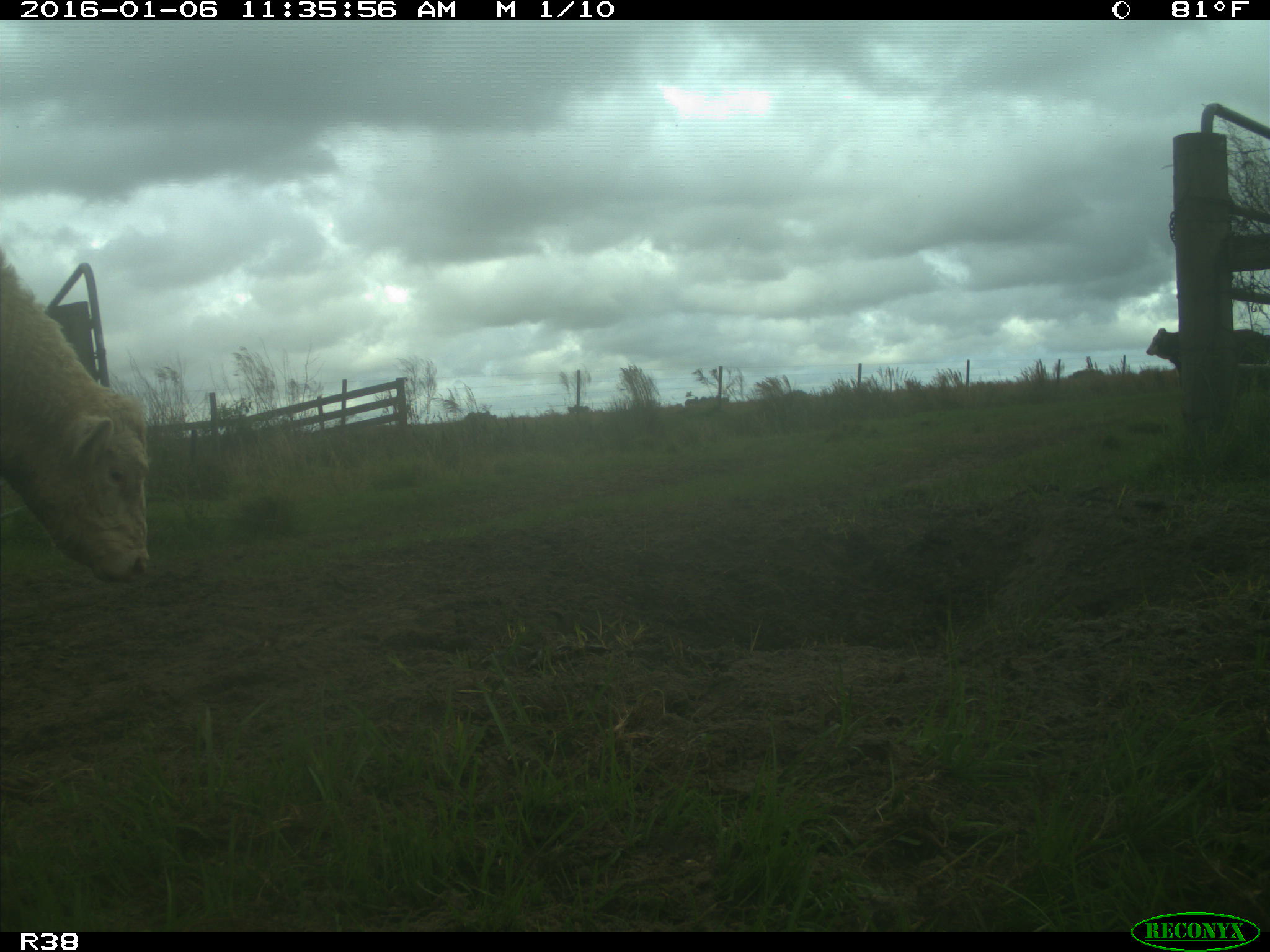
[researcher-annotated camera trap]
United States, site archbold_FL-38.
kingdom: Animalia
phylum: Chordata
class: Mammalia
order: Artiodactyla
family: Bovidae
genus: Bos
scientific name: Bos taurus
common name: domestic cow